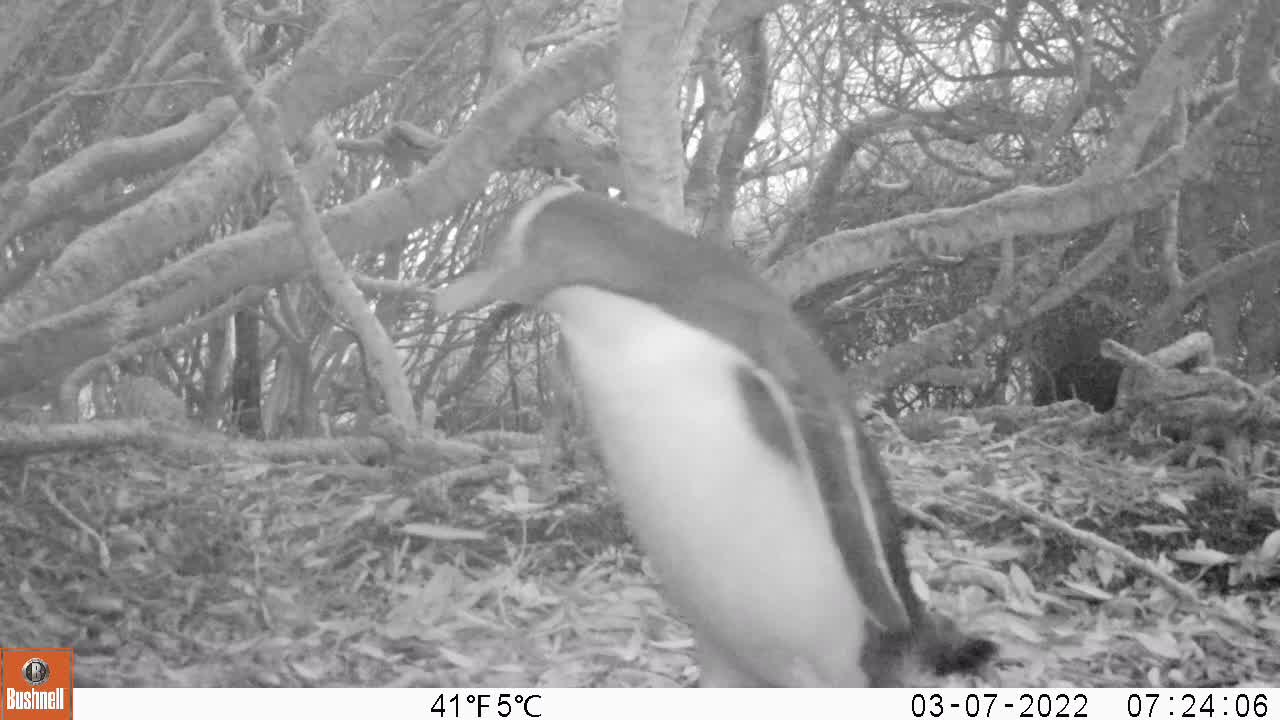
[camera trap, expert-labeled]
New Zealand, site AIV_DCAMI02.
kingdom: Animalia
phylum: Chordata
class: Aves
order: Sphenisciformes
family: Spheniscidae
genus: Megadyptes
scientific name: Megadyptes antipodes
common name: yellow-eyed penguin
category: yellow eyed penguin